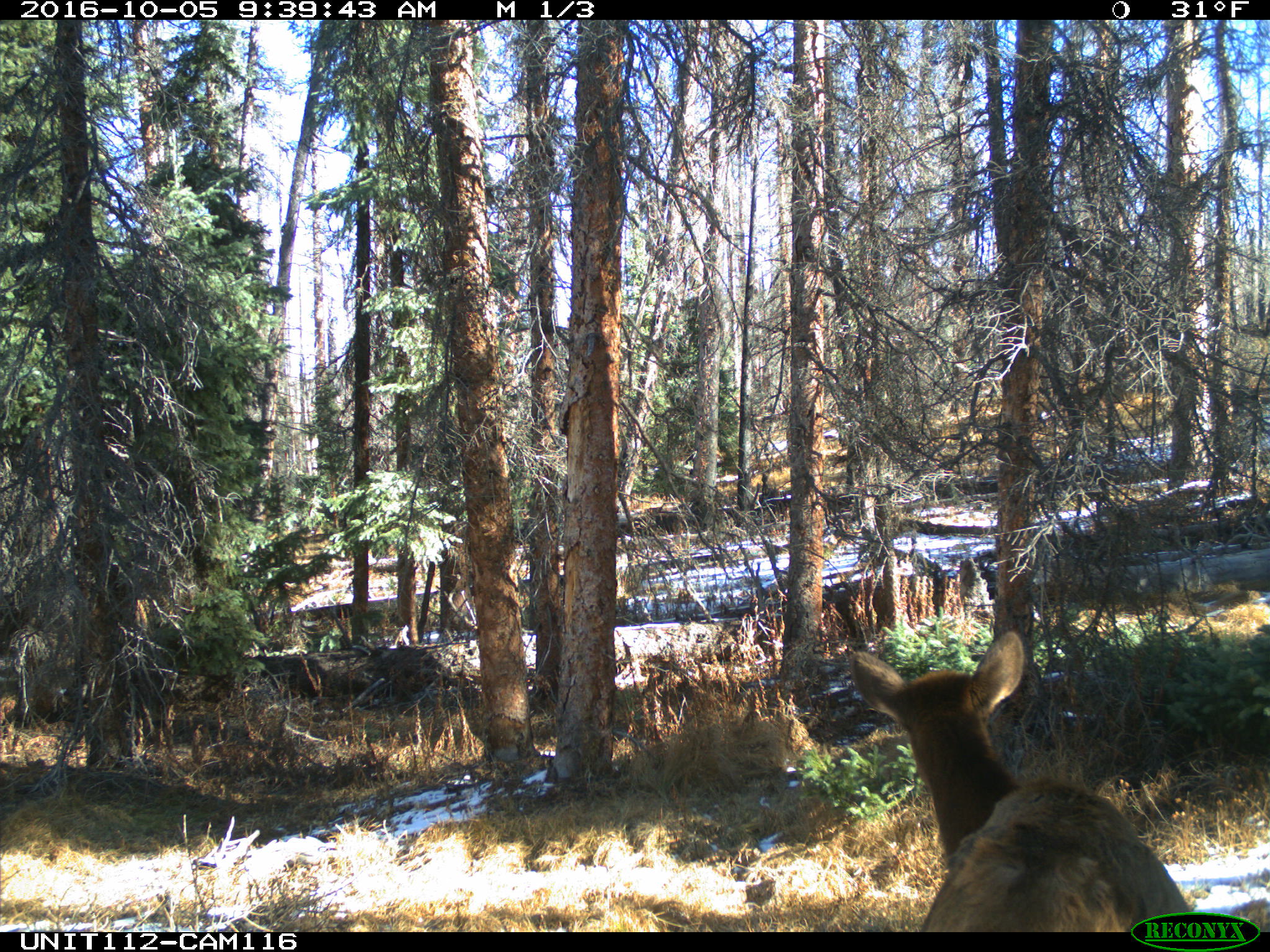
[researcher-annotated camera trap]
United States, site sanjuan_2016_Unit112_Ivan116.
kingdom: Animalia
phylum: Chordata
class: Mammalia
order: Artiodactyla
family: Cervidae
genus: Cervus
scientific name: Cervus elaphus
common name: red deer